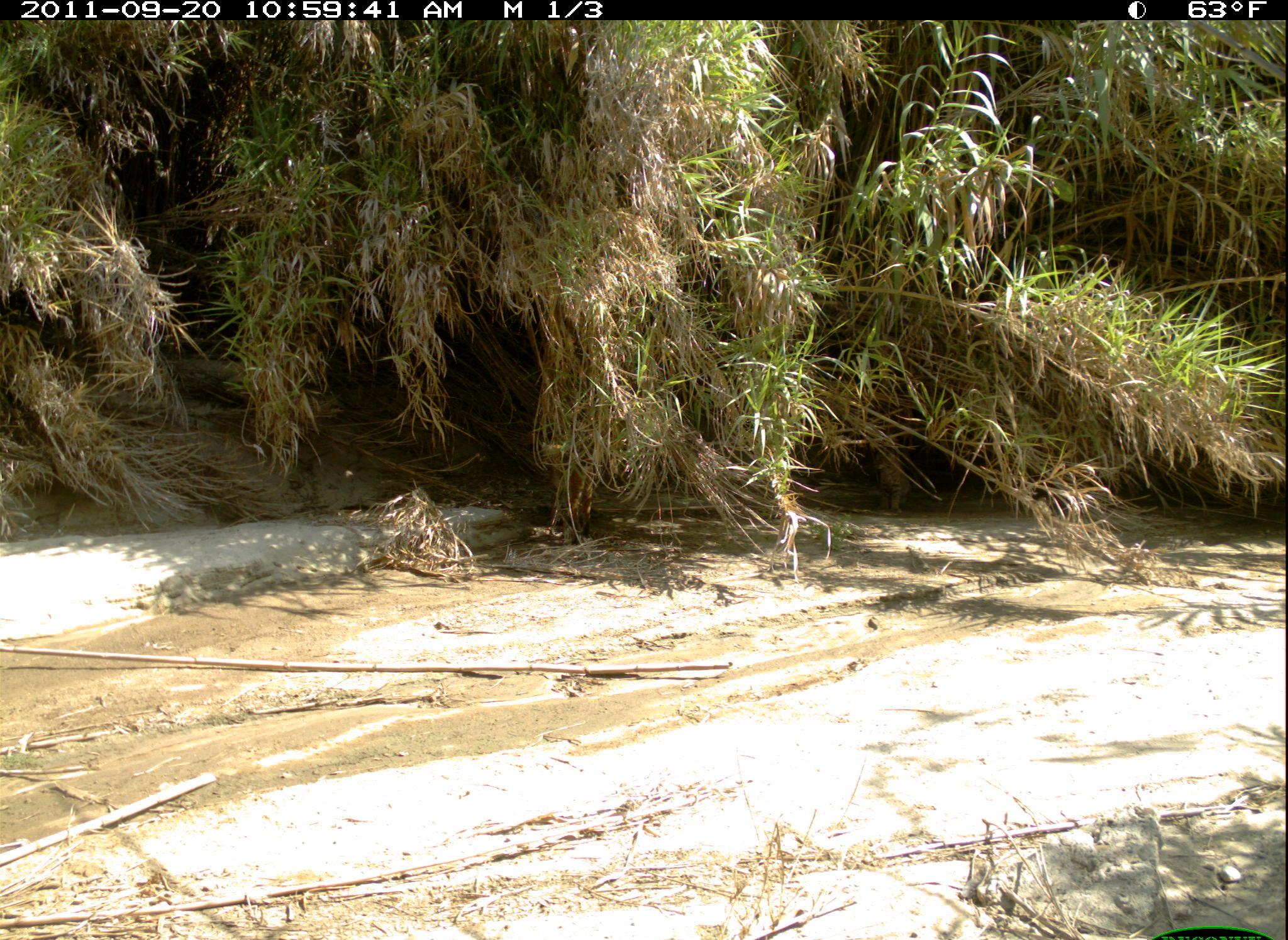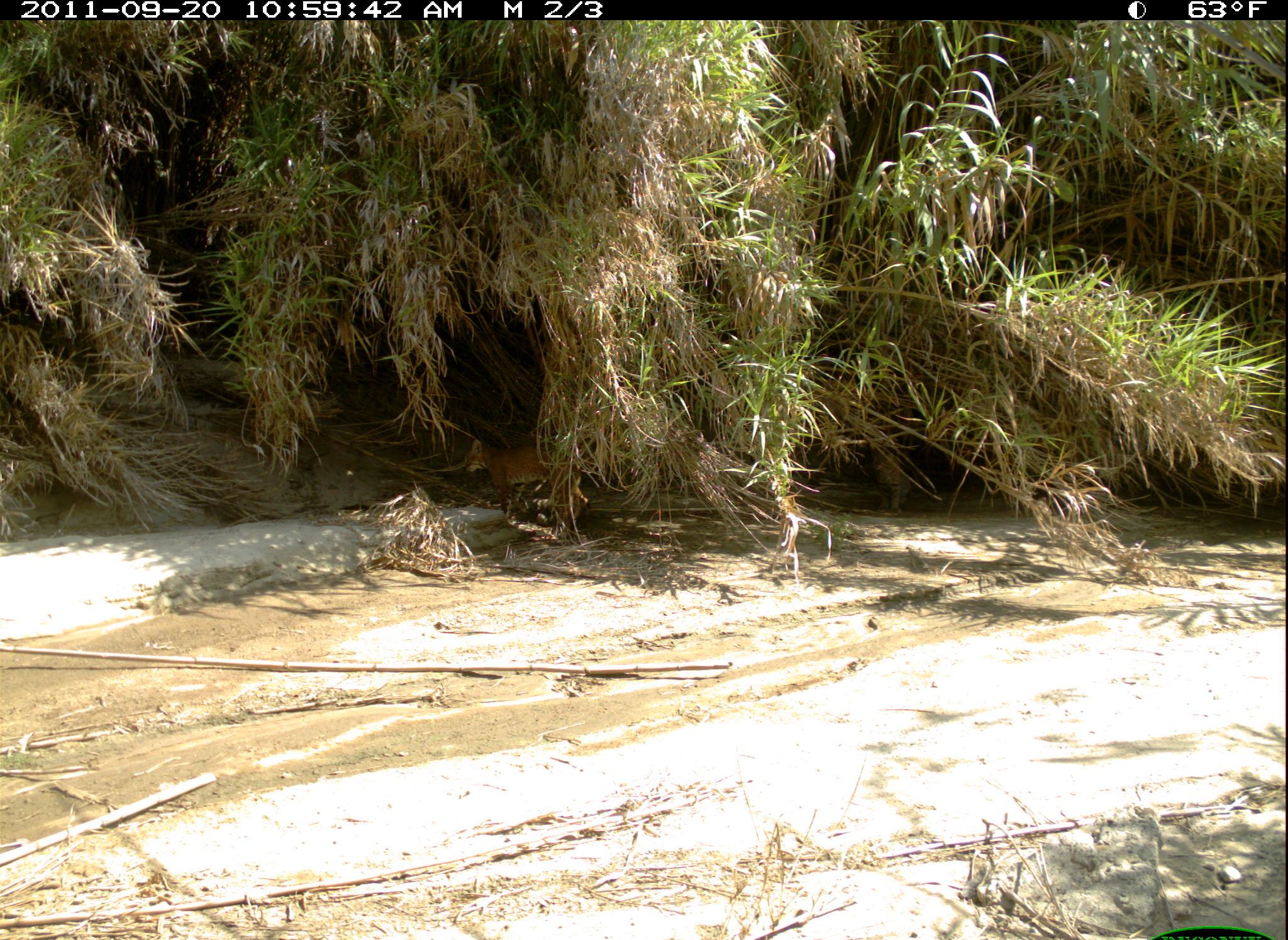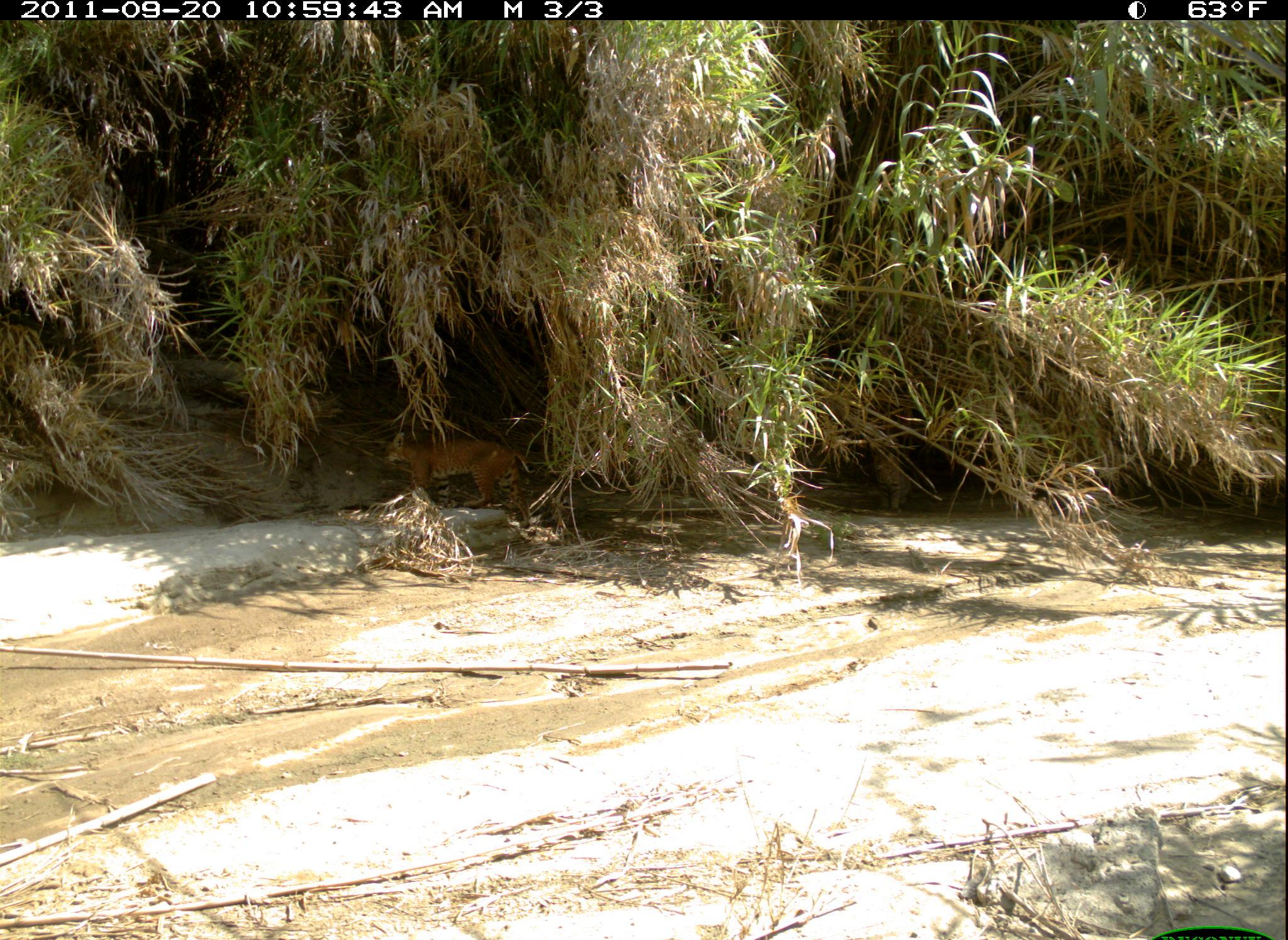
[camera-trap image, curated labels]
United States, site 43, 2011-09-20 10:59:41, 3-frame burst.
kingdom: Animalia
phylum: Chordata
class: Mammalia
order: Carnivora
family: Felidae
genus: Lynx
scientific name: Lynx rufus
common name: bobcat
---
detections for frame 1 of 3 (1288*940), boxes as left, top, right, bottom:
bobcat: 541, 436, 601, 543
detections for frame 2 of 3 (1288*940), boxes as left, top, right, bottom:
bobcat: 460, 439, 590, 531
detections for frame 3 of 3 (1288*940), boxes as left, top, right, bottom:
bobcat: 378, 427, 543, 532; 860, 425, 924, 540